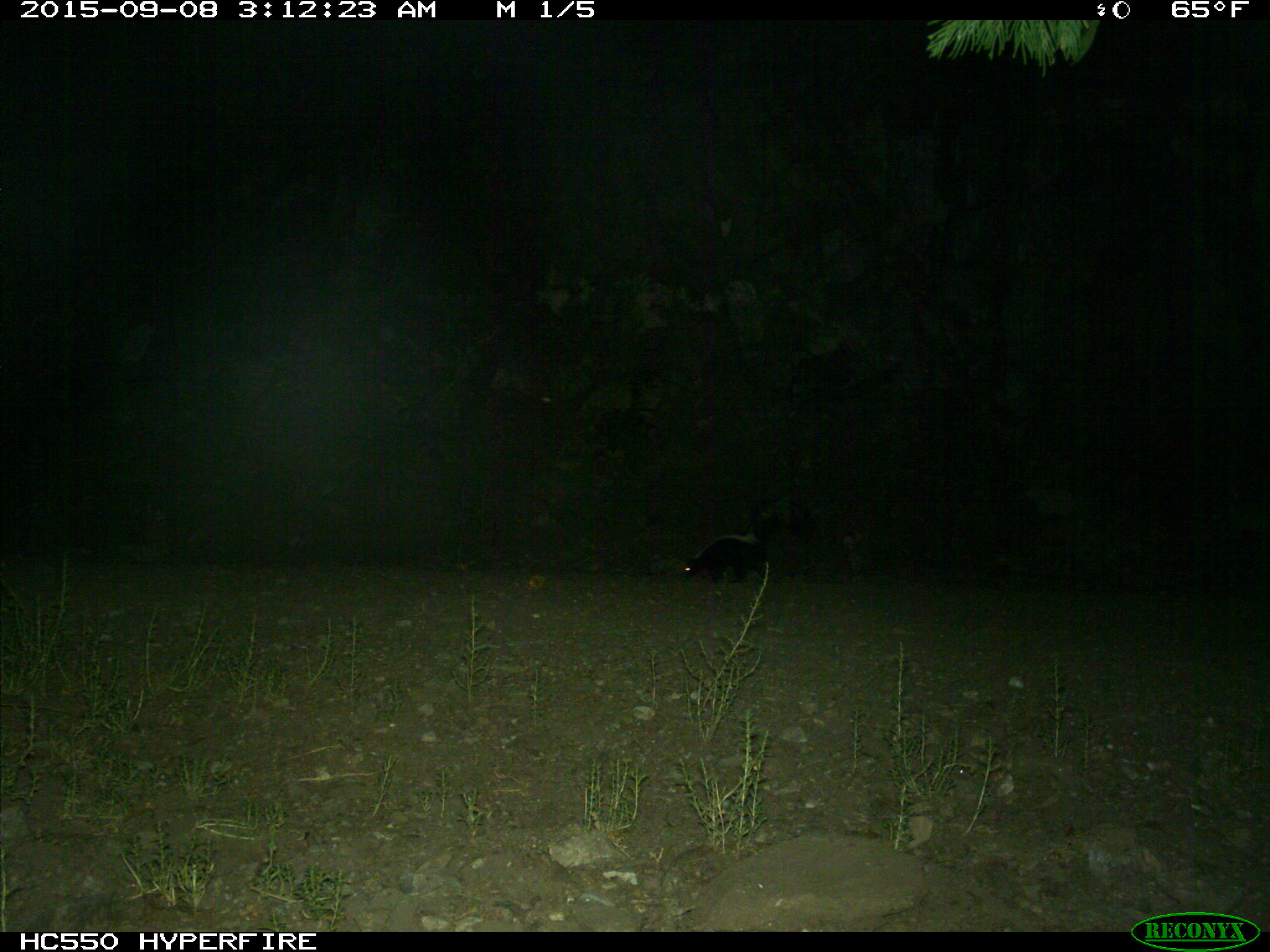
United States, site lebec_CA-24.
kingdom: Animalia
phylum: Chordata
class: Mammalia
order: Carnivora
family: Mephitidae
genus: Mephitis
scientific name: Mephitis mephitis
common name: striped skunk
Mephitis mephitis (striped skunk).